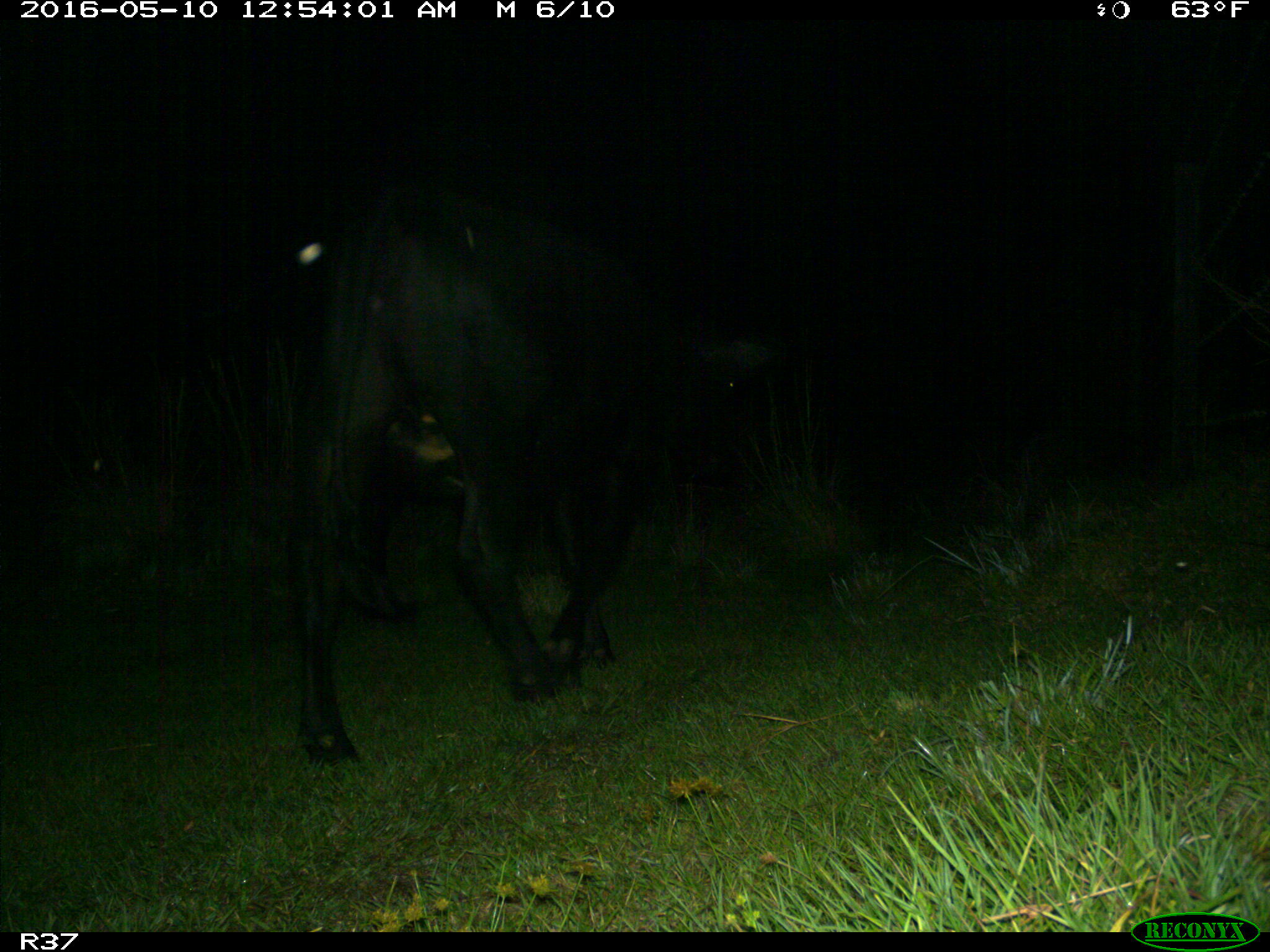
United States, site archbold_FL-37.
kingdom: Animalia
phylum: Chordata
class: Mammalia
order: Artiodactyla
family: Bovidae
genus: Bos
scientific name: Bos taurus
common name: domestic cow